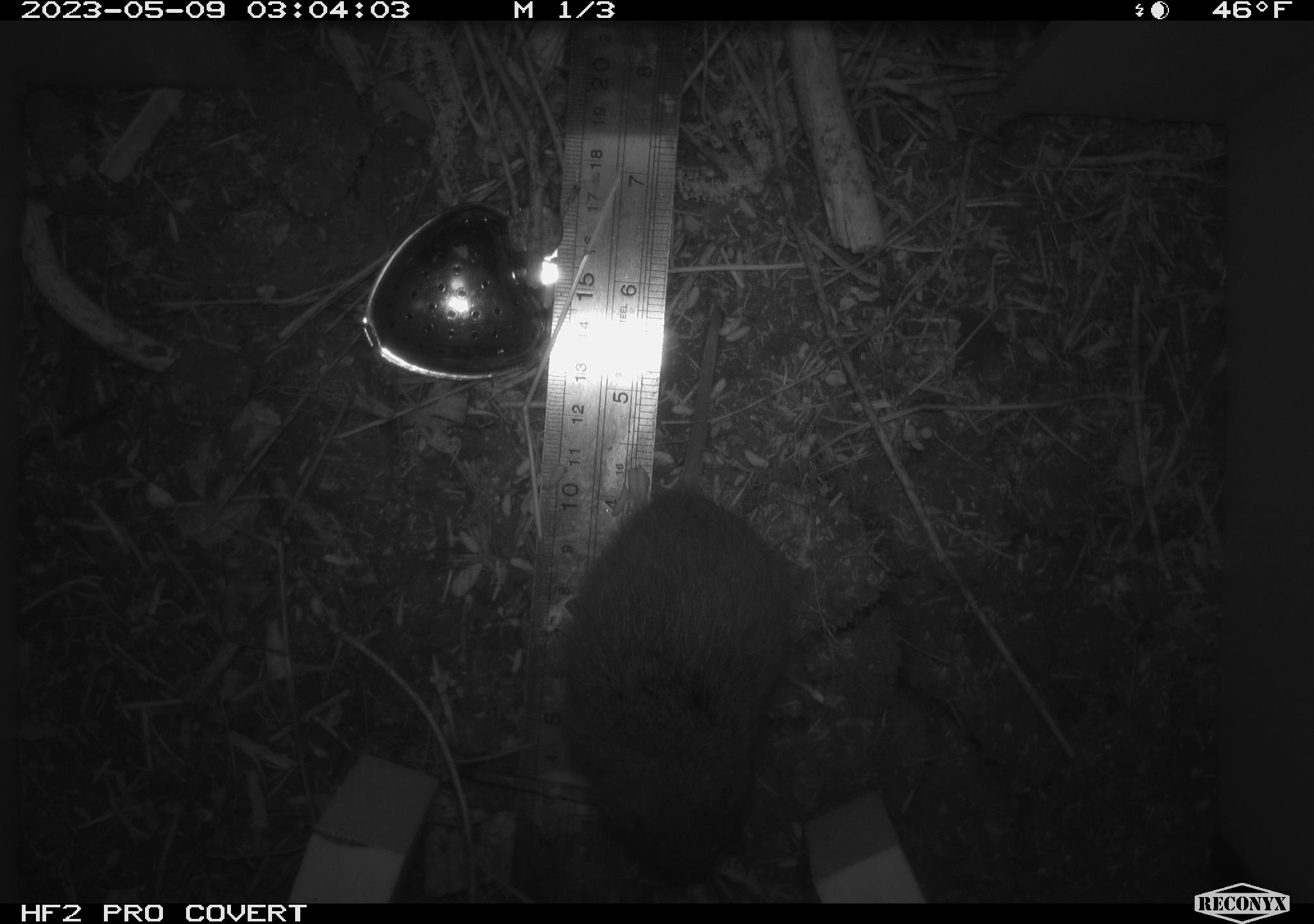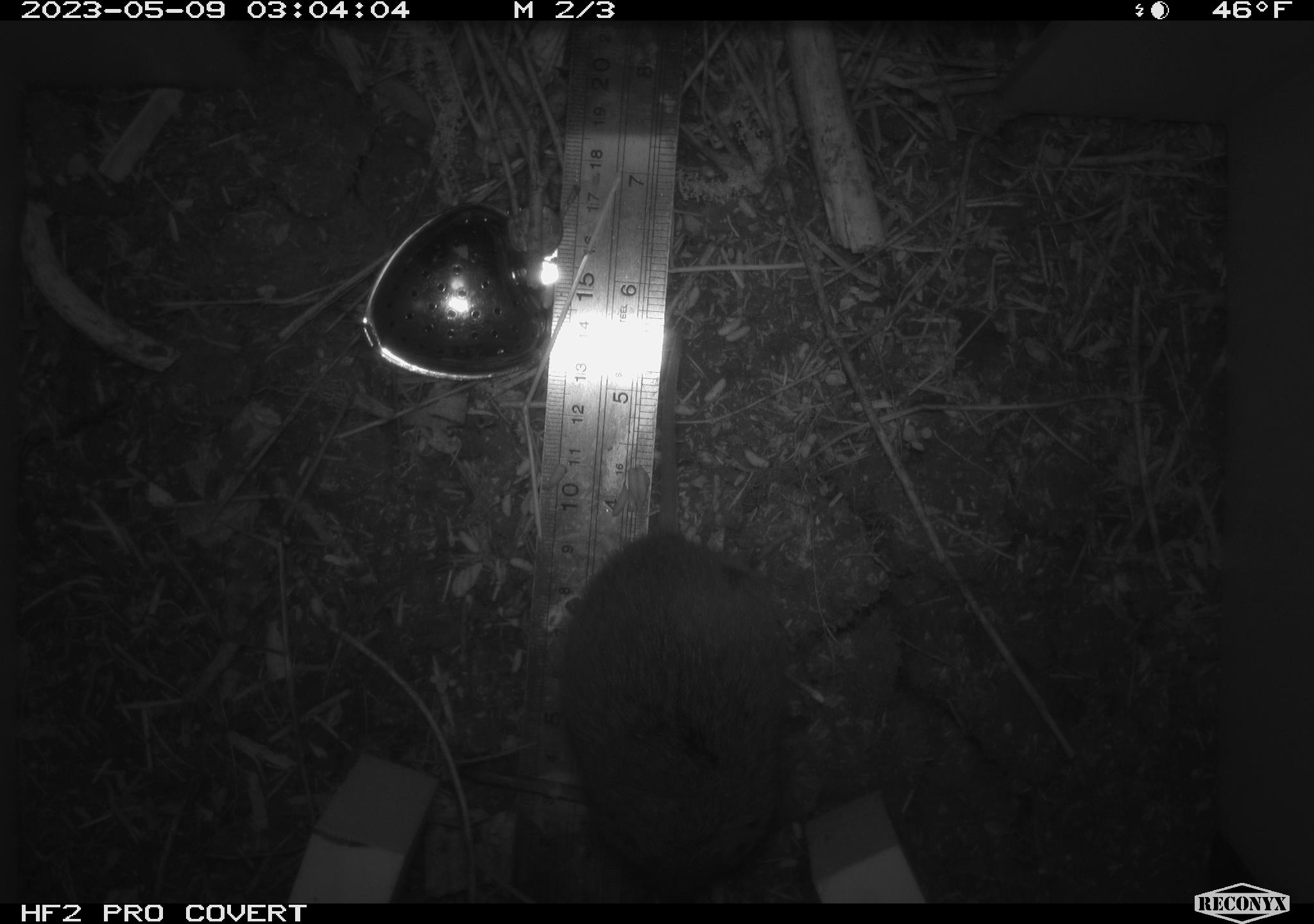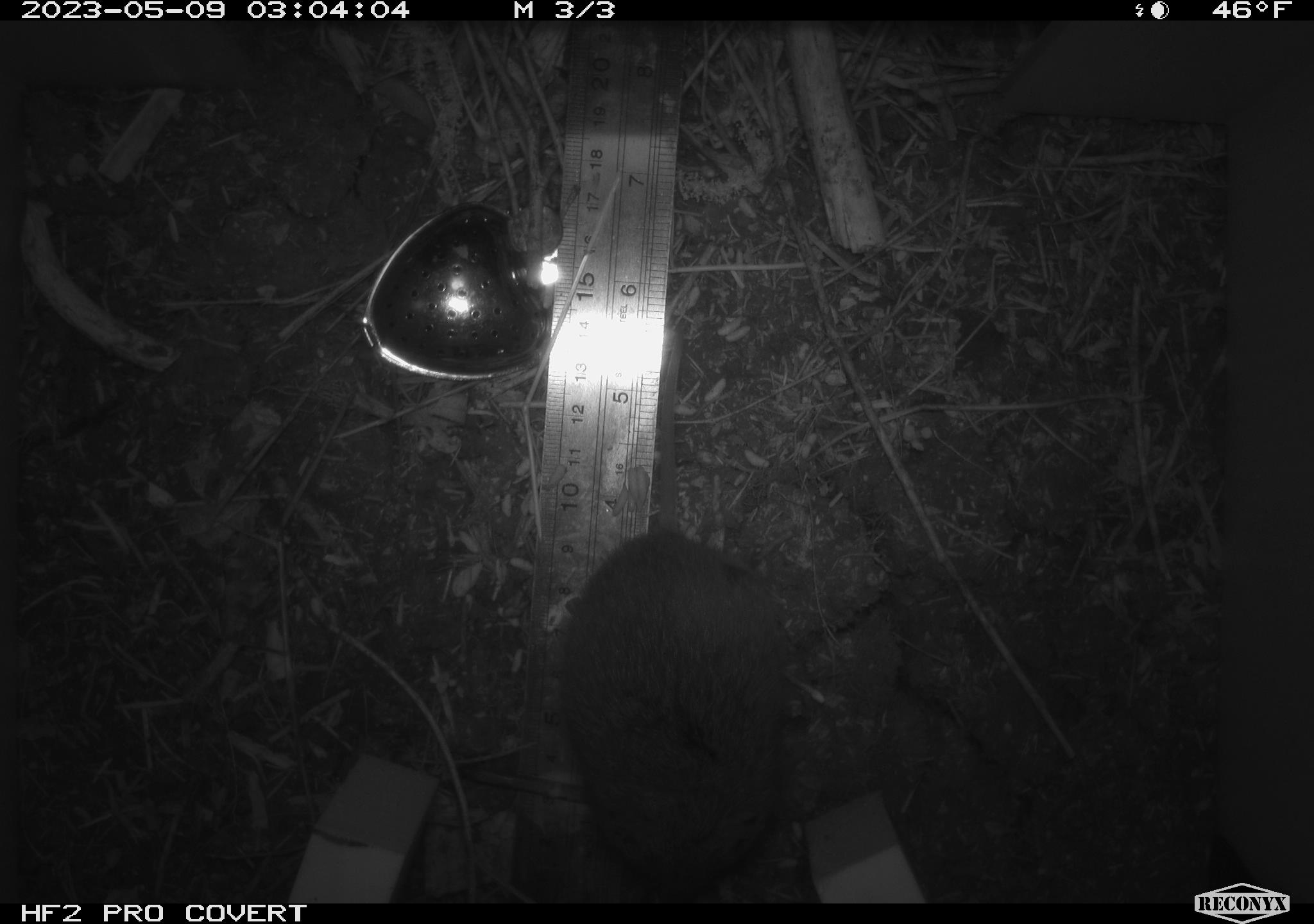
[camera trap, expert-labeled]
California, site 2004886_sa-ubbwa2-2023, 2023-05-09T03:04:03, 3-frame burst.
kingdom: Animalia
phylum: Chordata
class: Mammalia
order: Rodentia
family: Cricetidae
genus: Microtus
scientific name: Microtus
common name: meadow vole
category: microtus species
Microtus species (meadow vole) (Microtus).